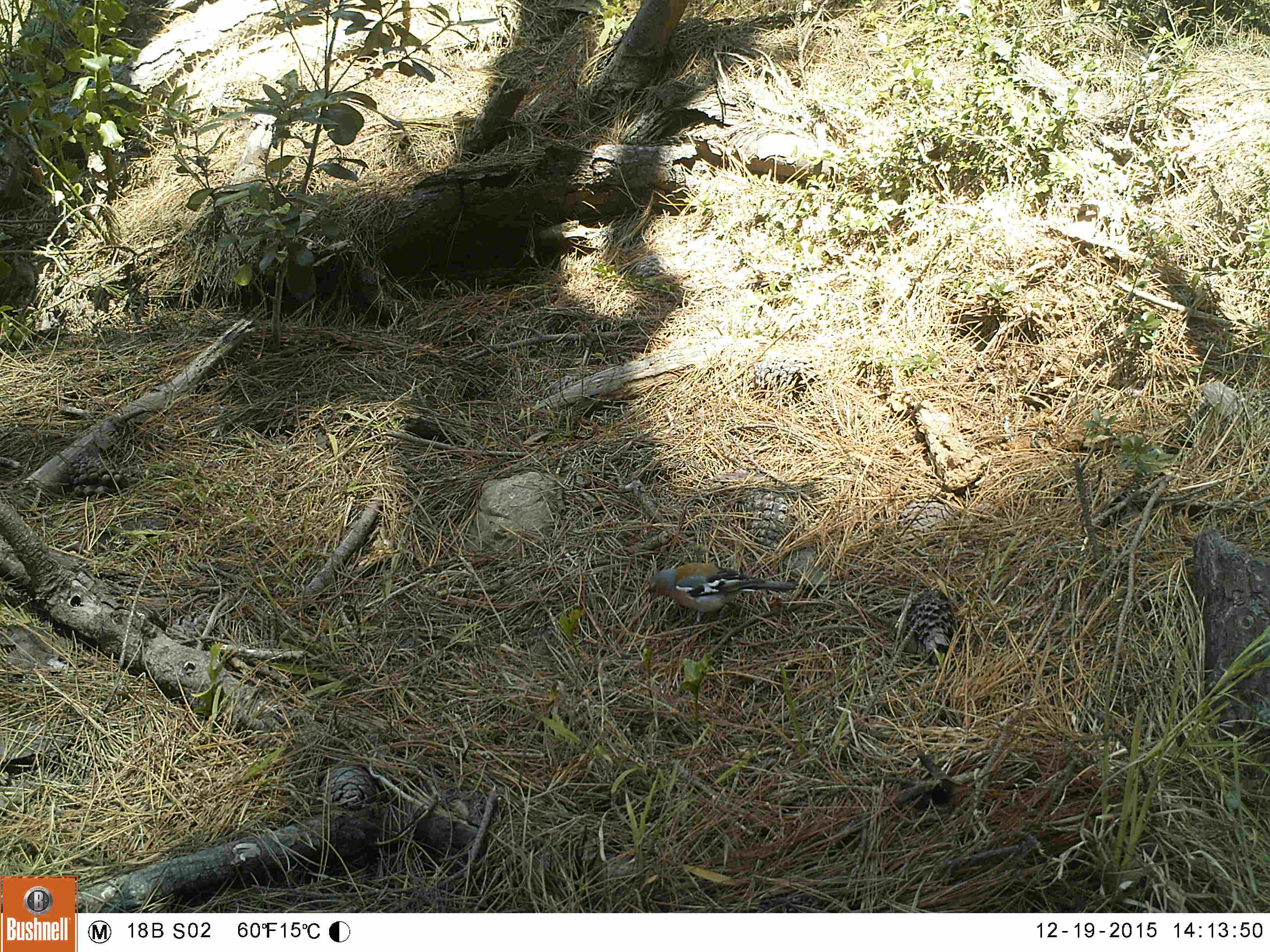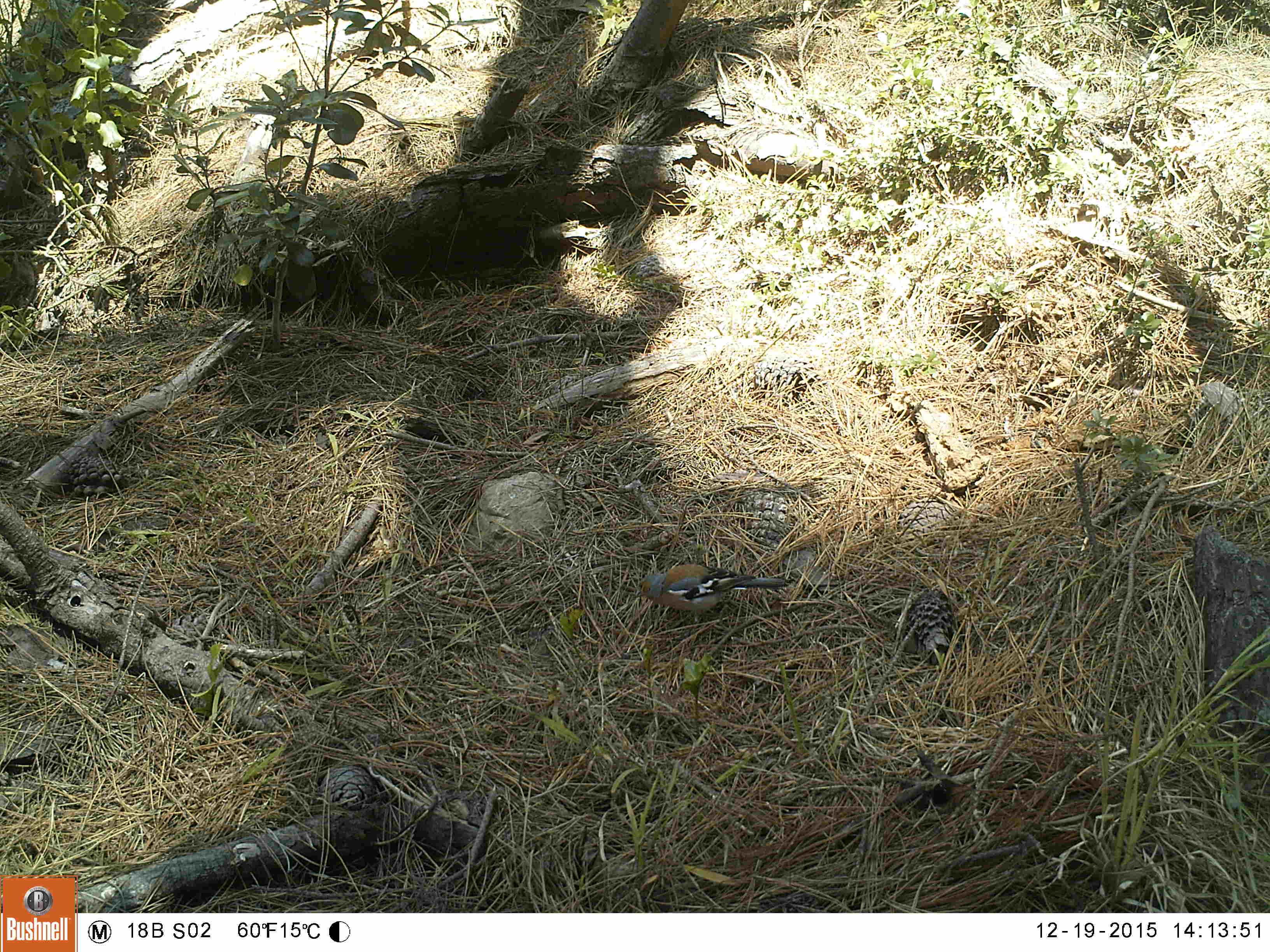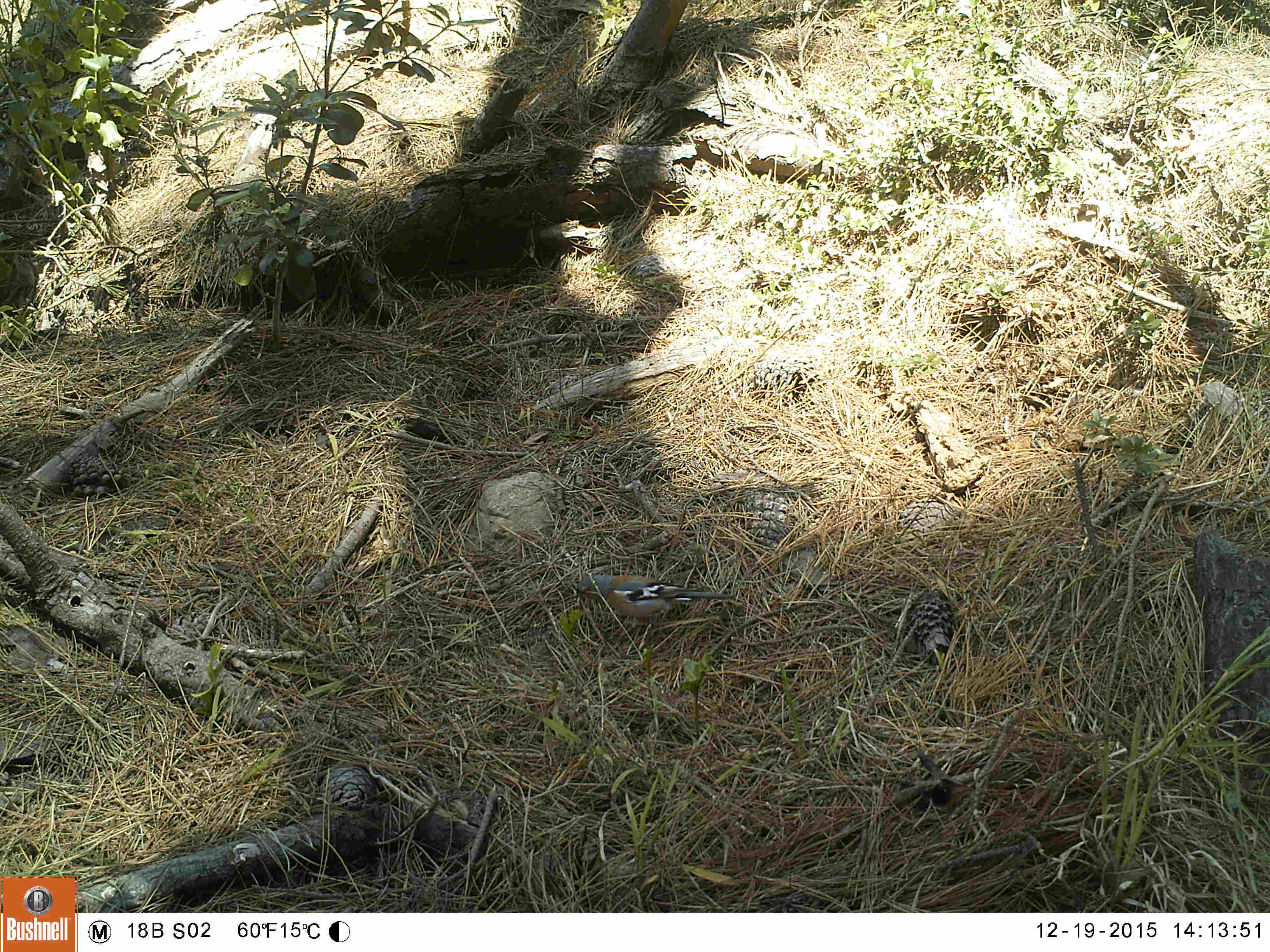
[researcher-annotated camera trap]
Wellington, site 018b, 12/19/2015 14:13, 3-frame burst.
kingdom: Animalia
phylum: Chordata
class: Aves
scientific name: Aves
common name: bird